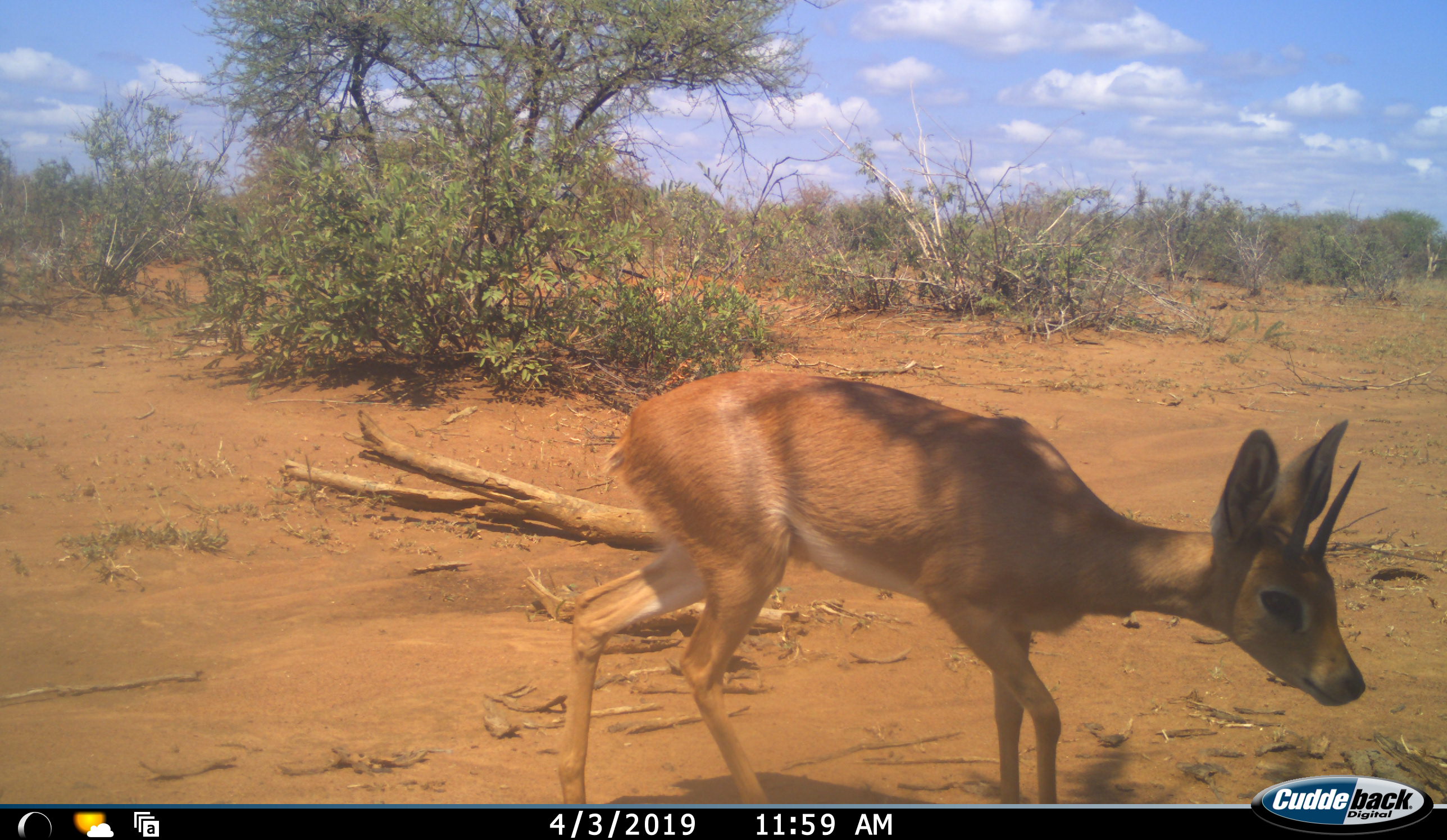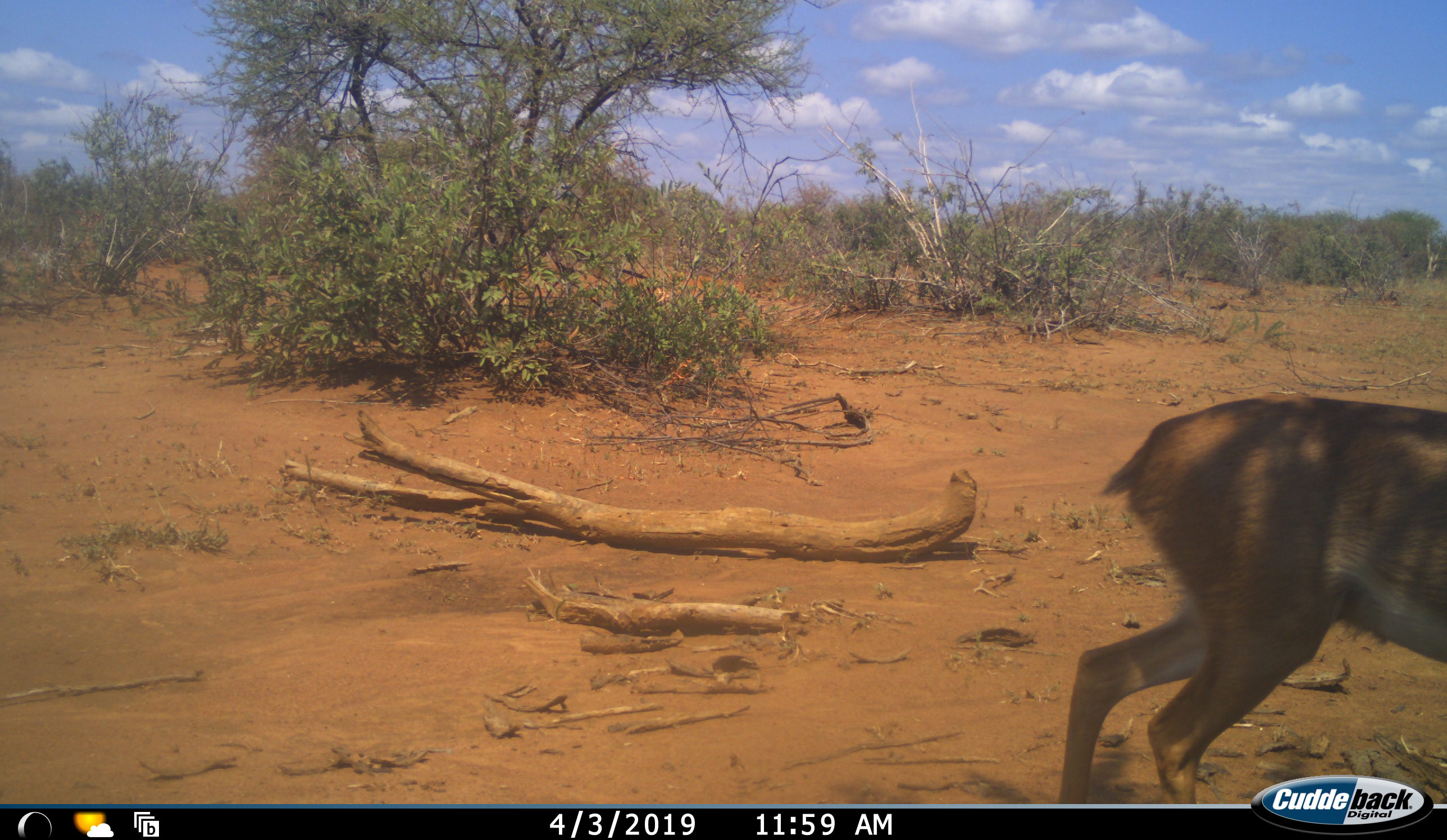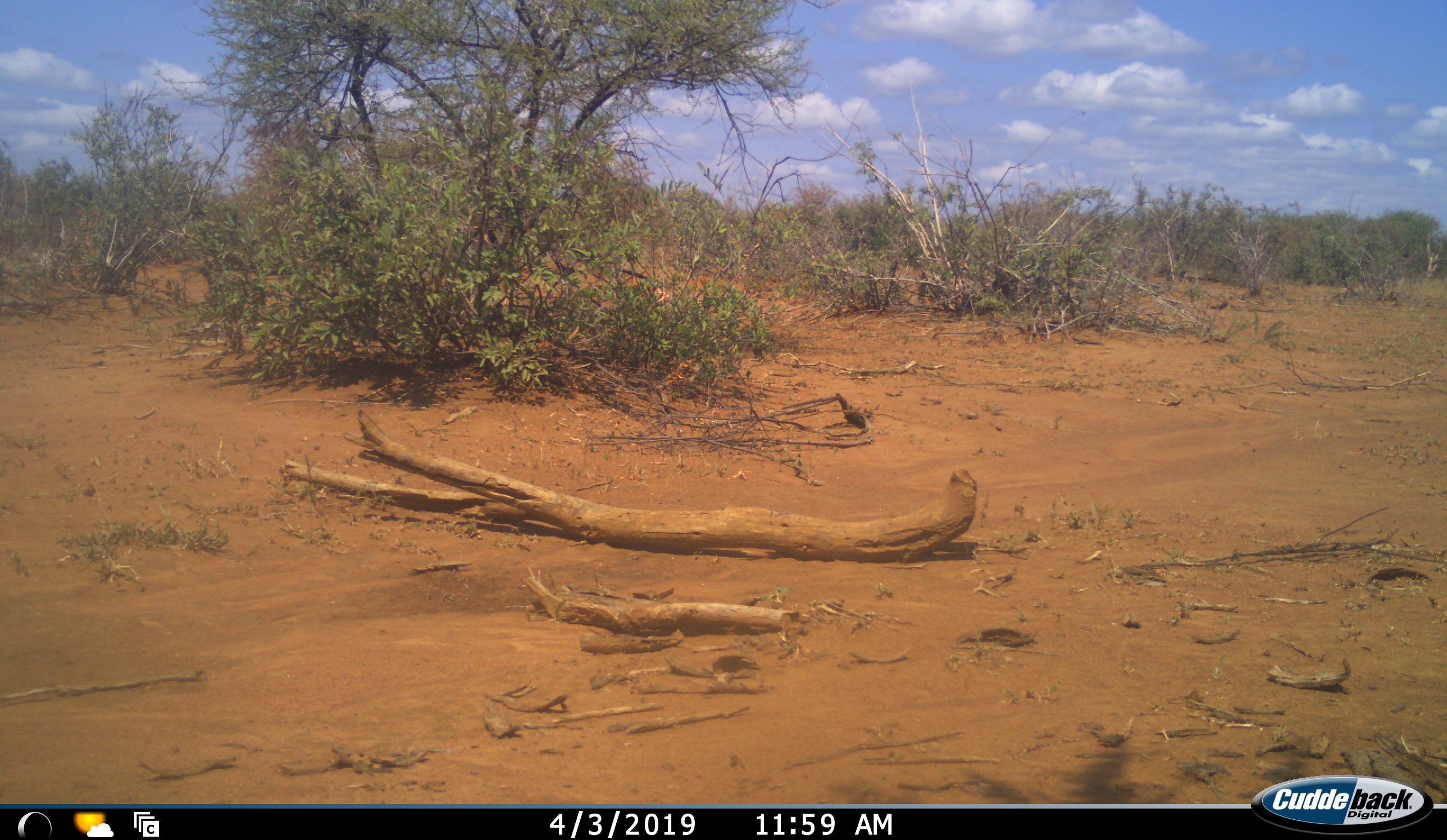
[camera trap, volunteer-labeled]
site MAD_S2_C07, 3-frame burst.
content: unidentified animal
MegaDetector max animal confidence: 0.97